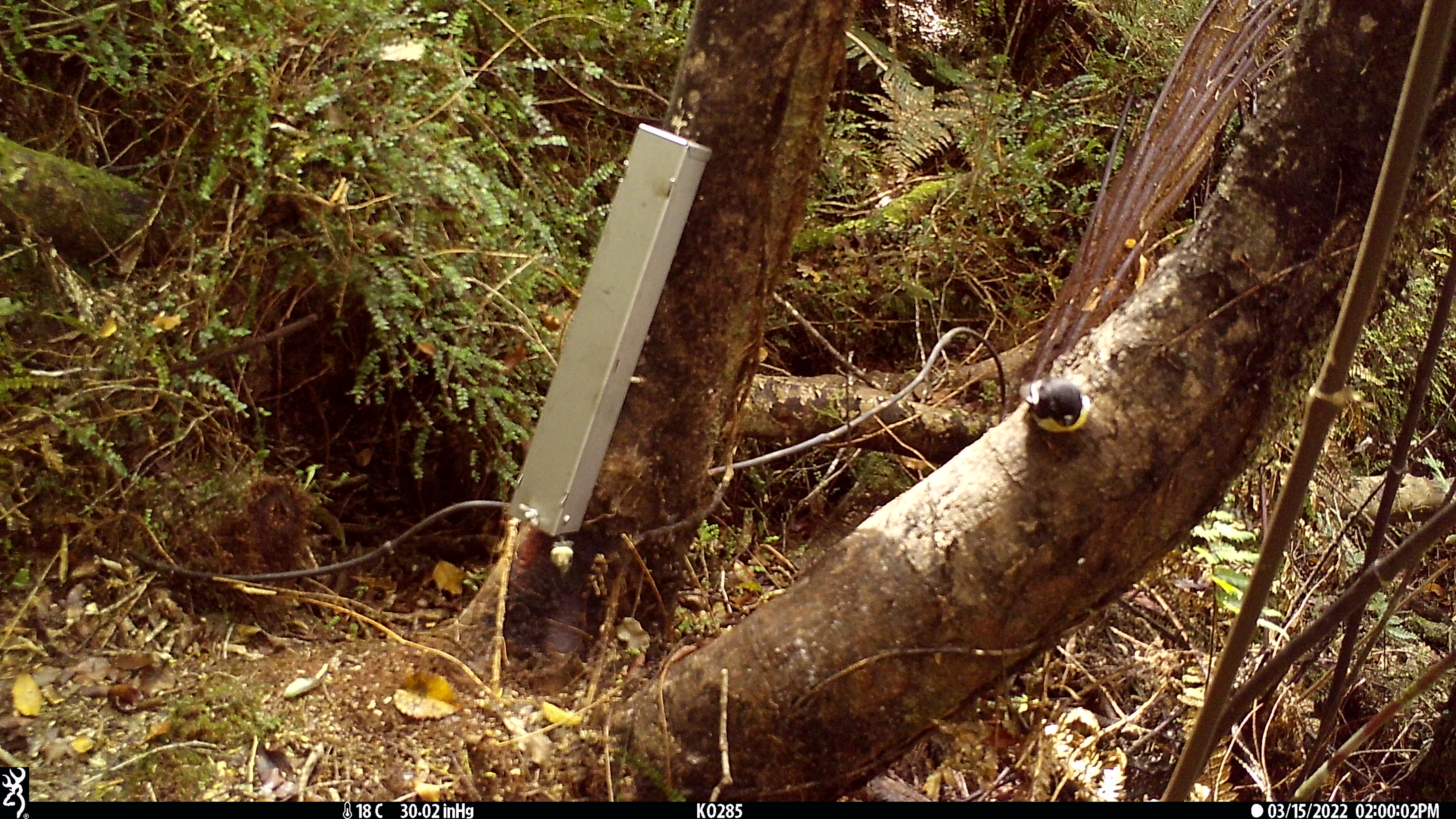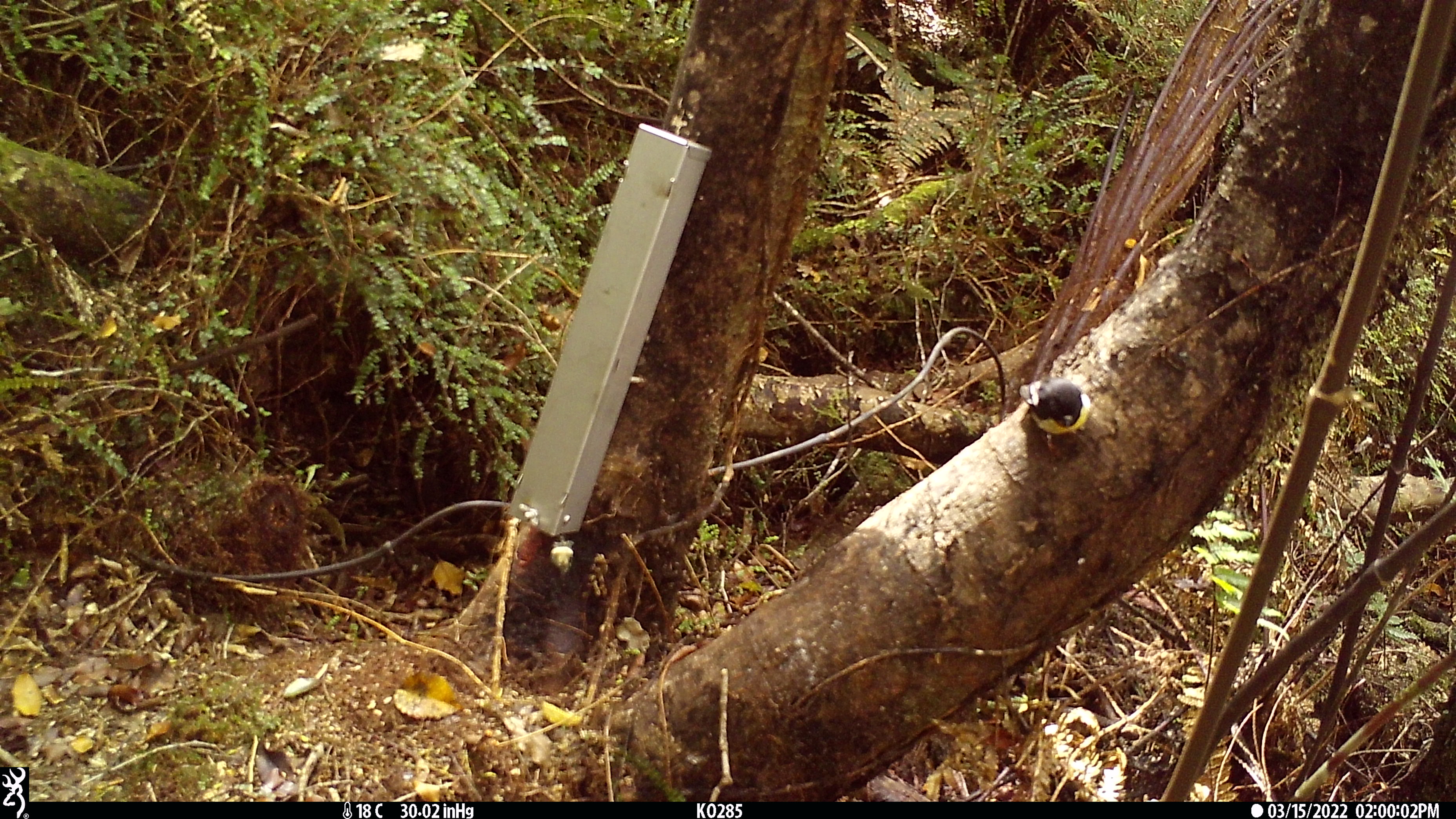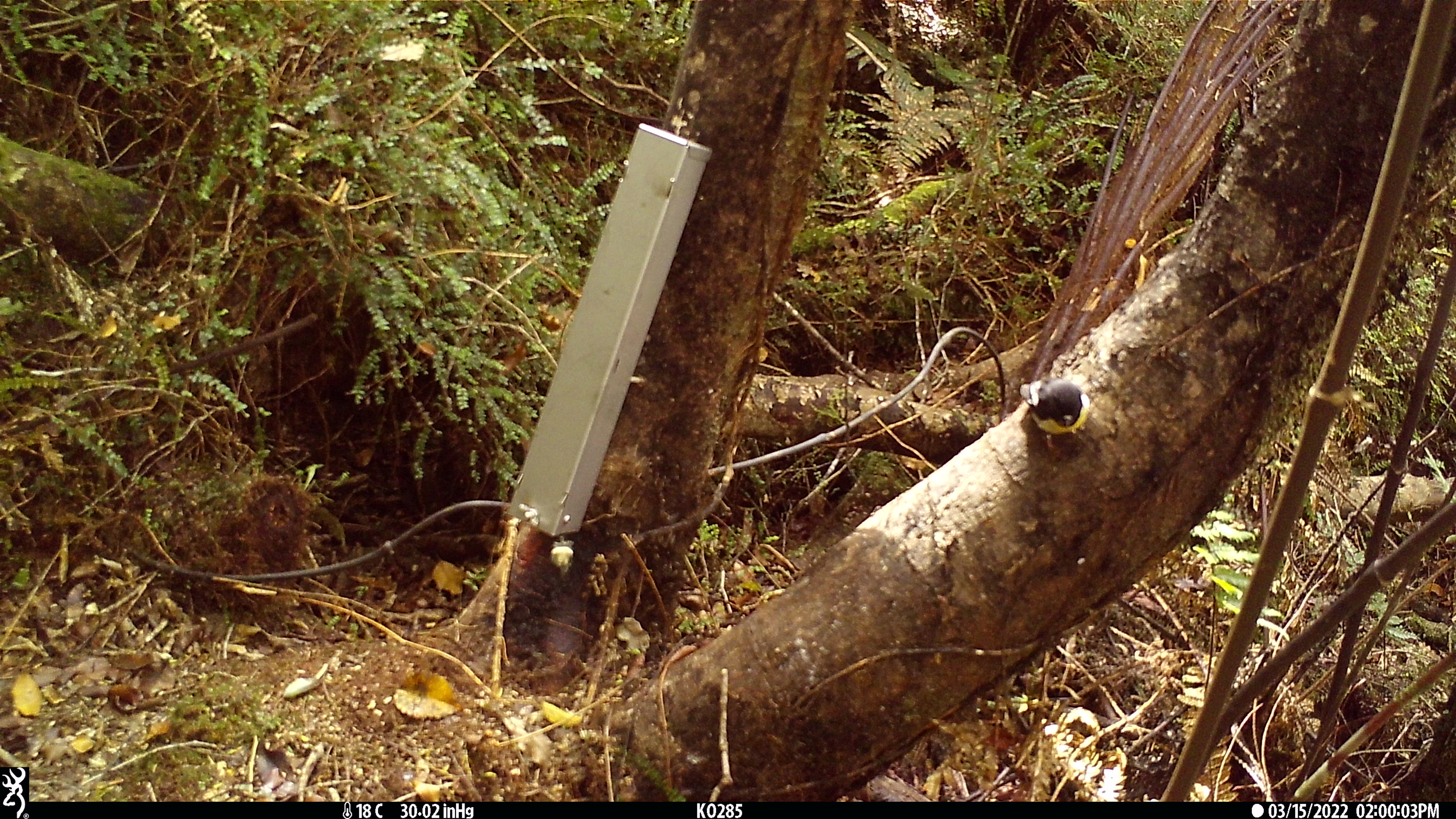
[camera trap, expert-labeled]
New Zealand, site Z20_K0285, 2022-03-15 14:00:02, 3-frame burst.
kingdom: Animalia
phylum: Chordata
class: Aves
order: Passeriformes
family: Petroicidae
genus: Petroica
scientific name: Petroica macrocephala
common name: tomtit